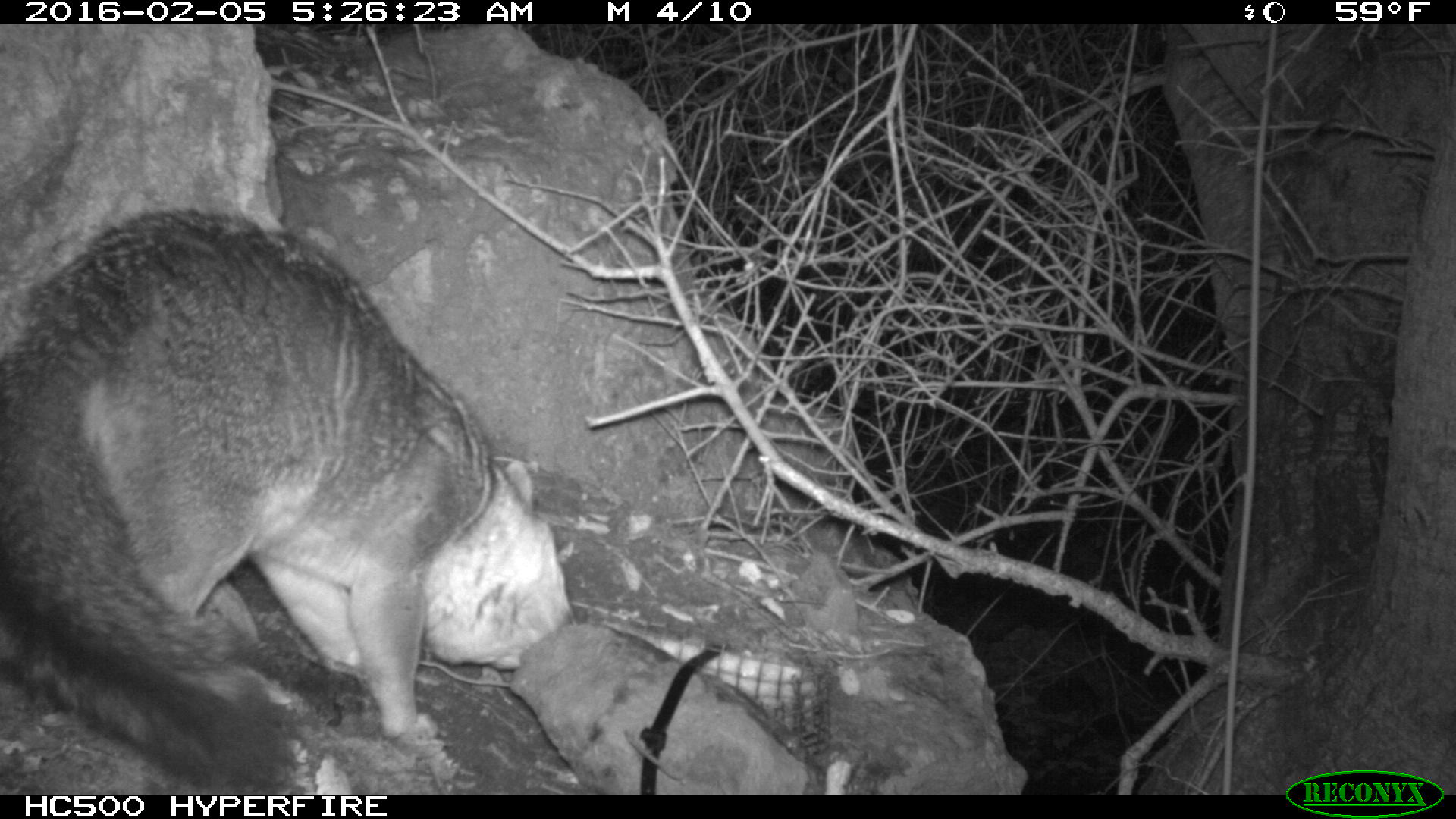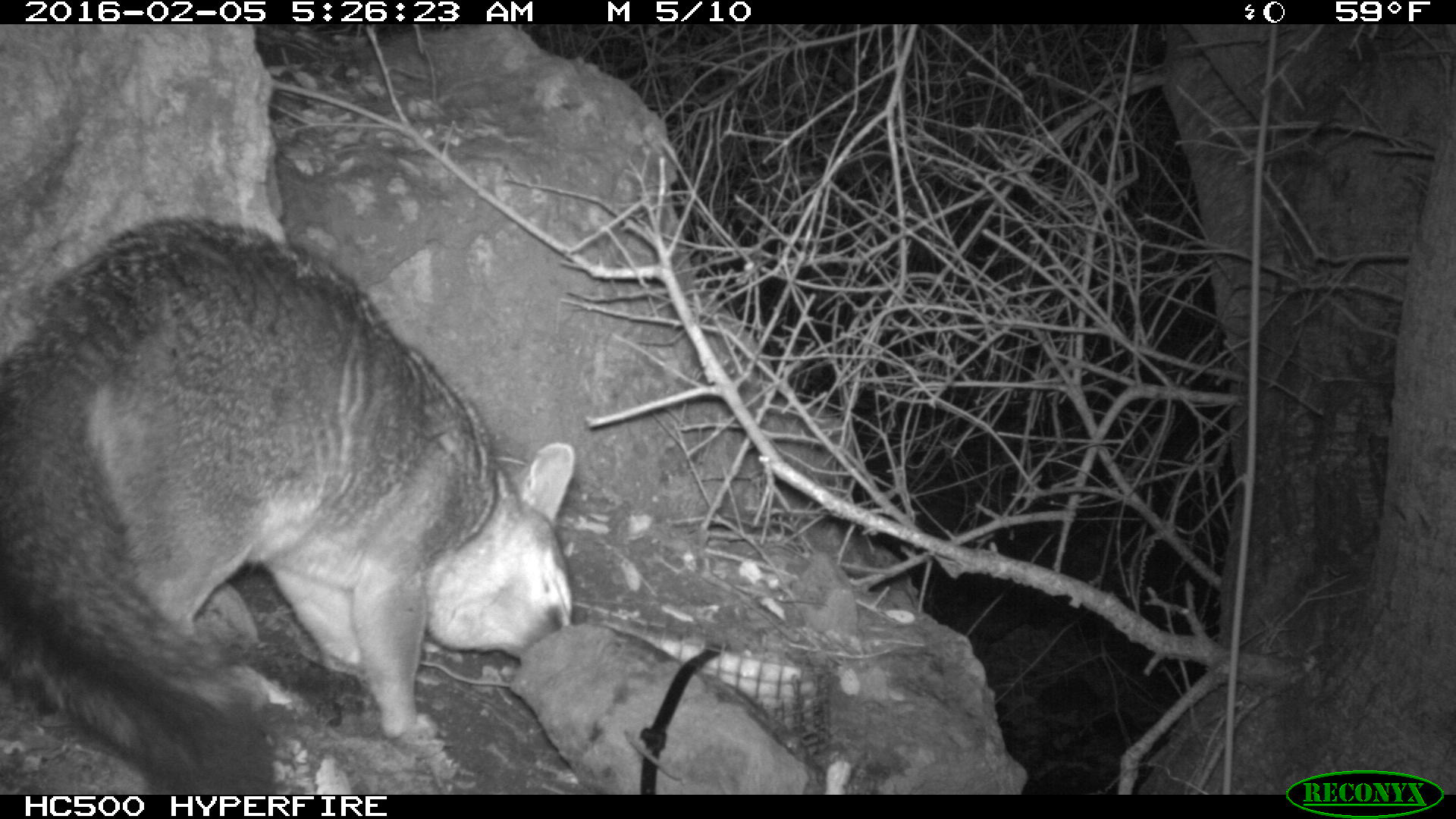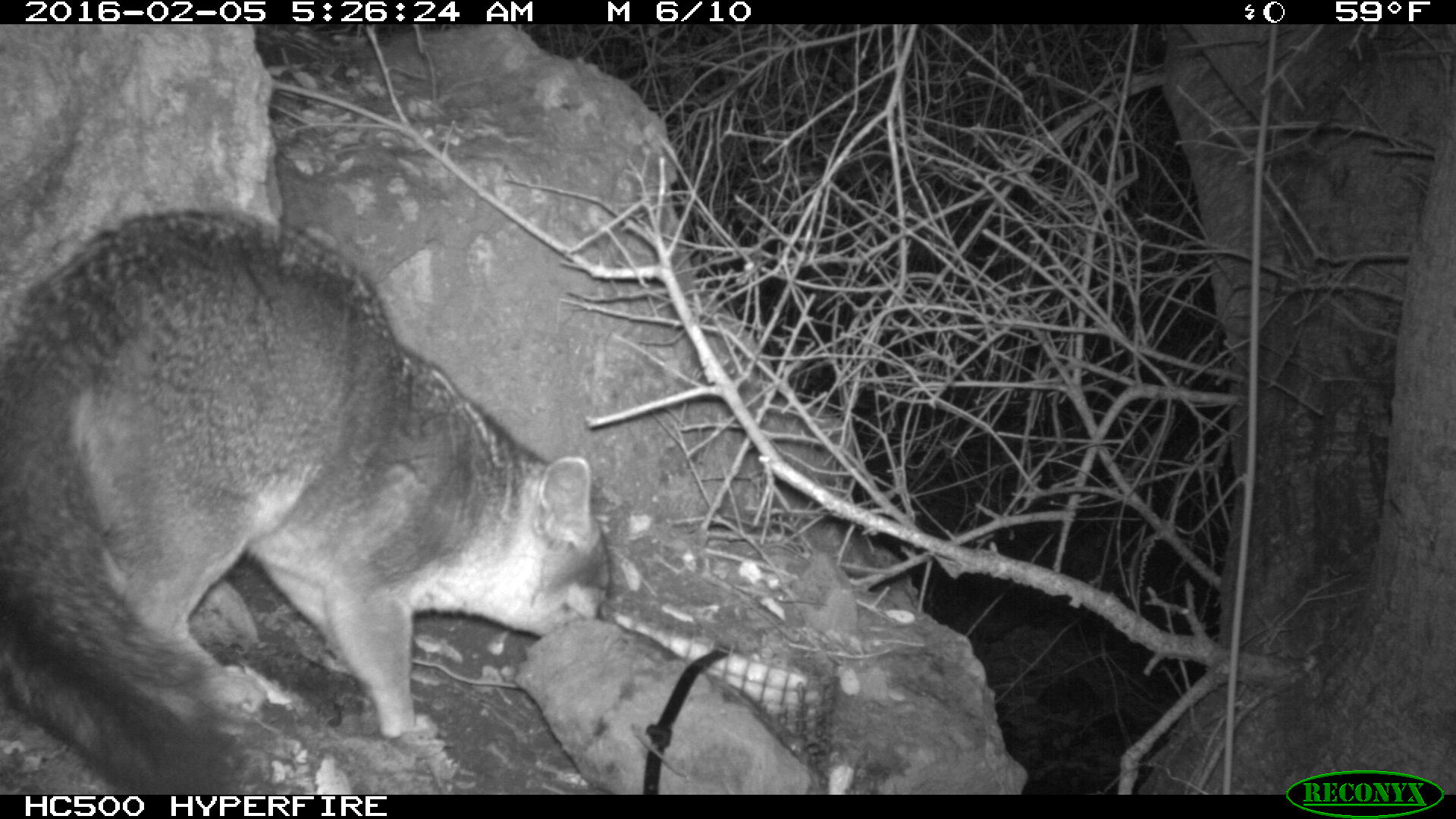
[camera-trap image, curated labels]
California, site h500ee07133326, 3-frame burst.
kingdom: Animalia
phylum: Chordata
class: Mammalia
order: Carnivora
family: Canidae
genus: Urocyon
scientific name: Urocyon littoralis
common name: island fox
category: fox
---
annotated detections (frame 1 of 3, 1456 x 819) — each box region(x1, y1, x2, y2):
fox: region(0, 210, 571, 795)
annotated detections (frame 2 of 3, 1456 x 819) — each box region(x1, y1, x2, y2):
fox: region(0, 221, 576, 795)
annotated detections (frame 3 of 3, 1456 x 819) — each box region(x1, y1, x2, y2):
fox: region(0, 212, 610, 795)